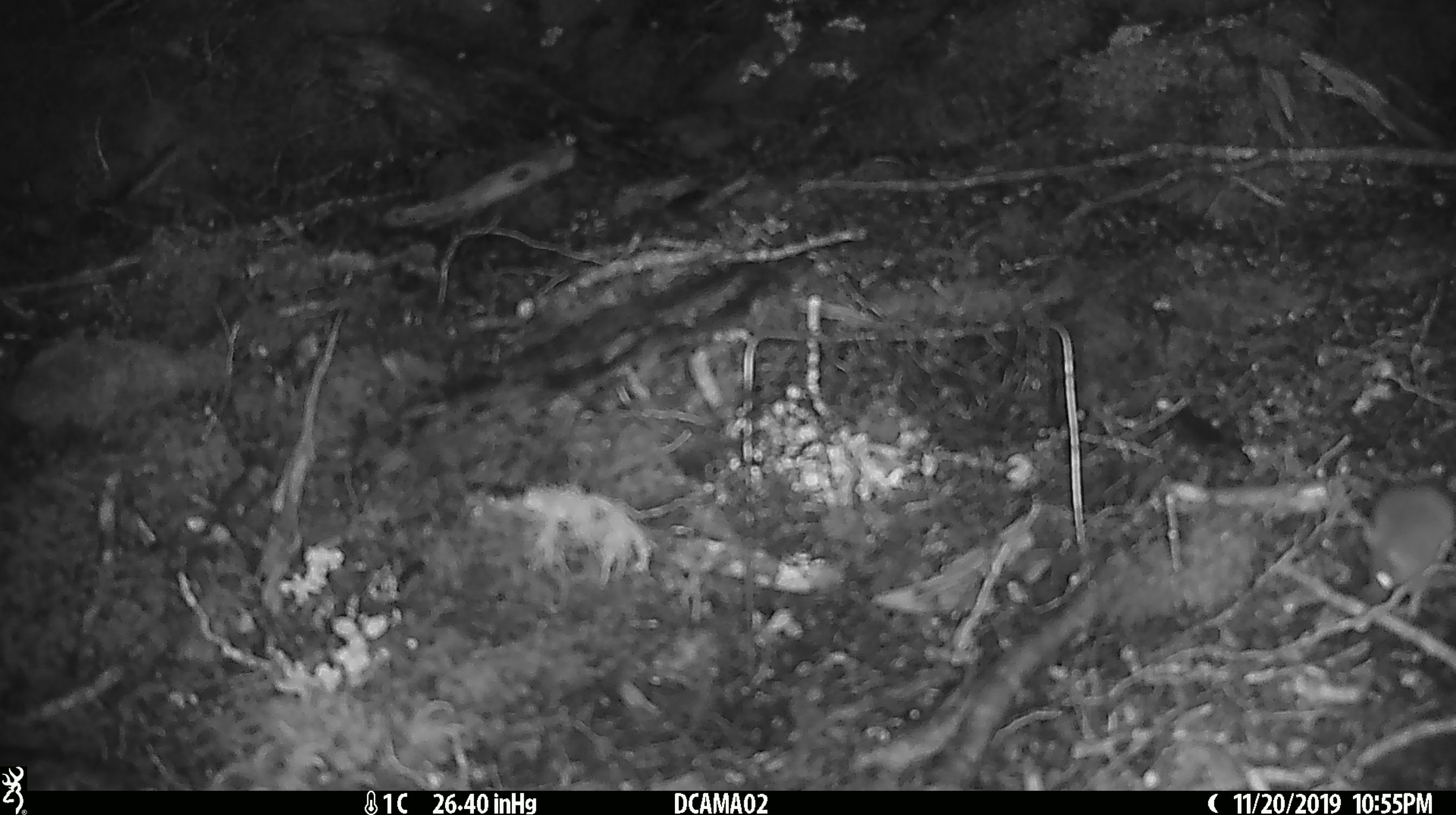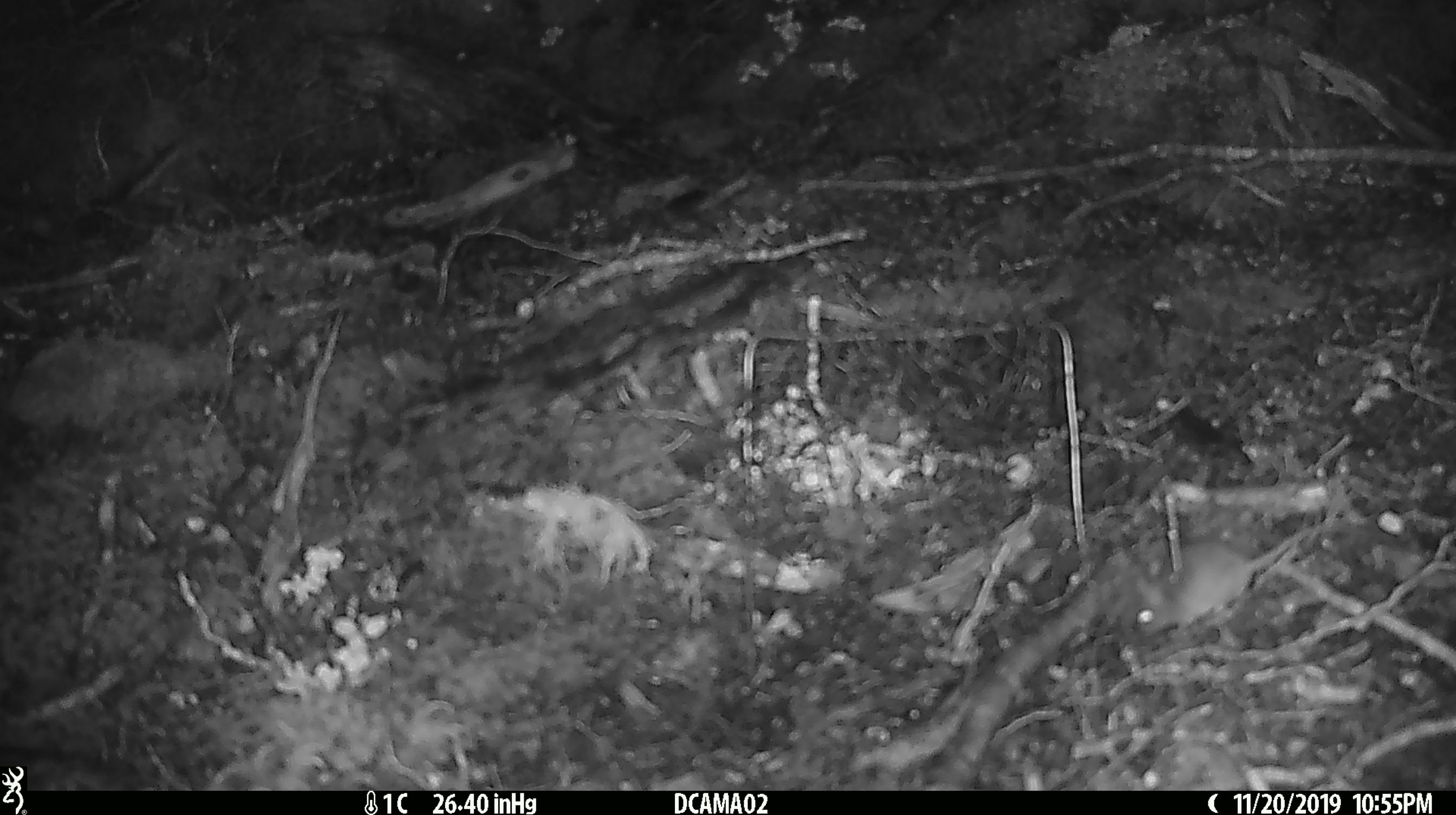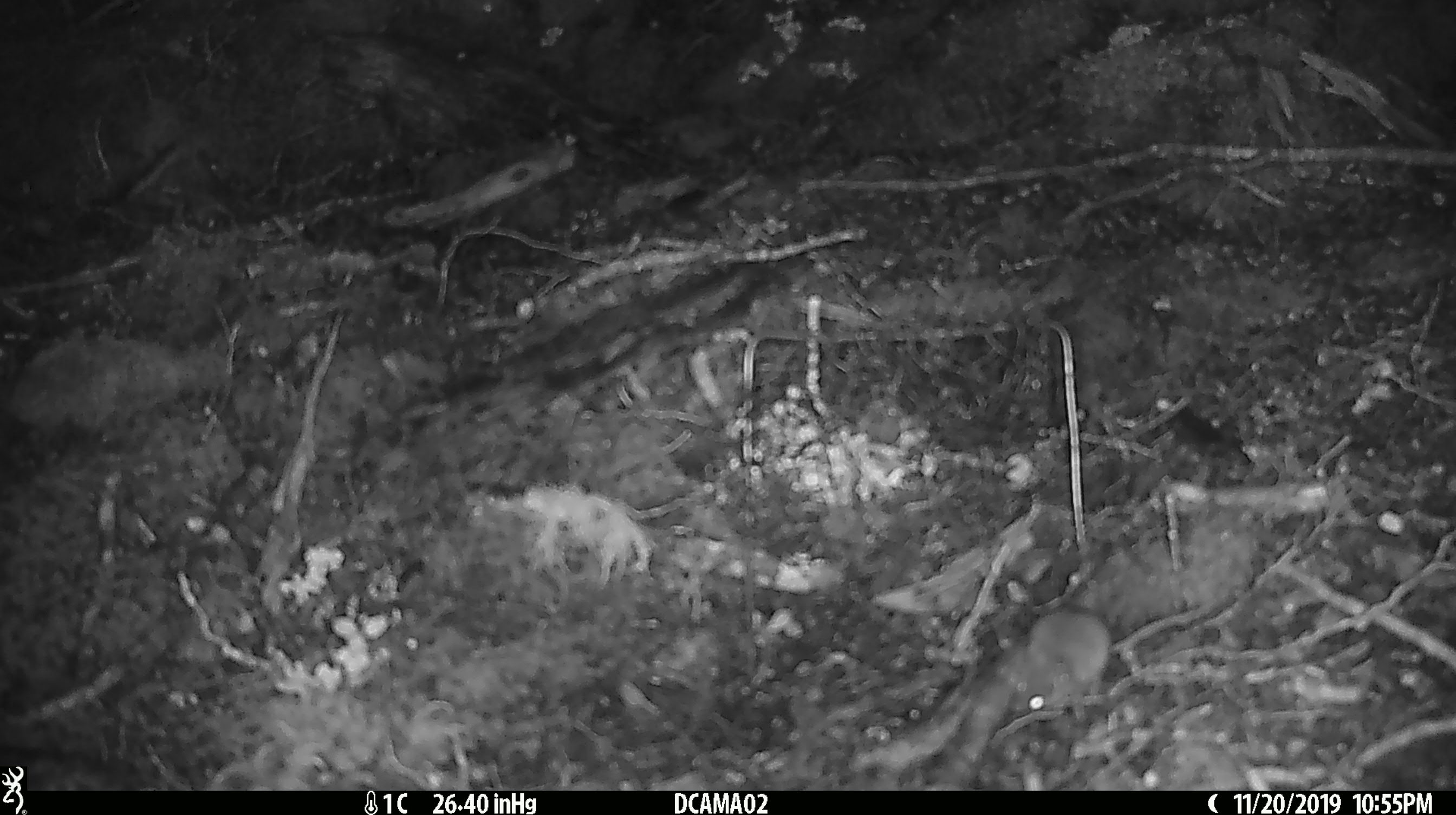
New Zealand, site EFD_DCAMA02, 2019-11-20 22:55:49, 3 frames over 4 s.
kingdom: Animalia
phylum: Chordata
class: Mammalia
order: Rodentia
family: Muridae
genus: Mus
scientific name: Mus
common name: mouse